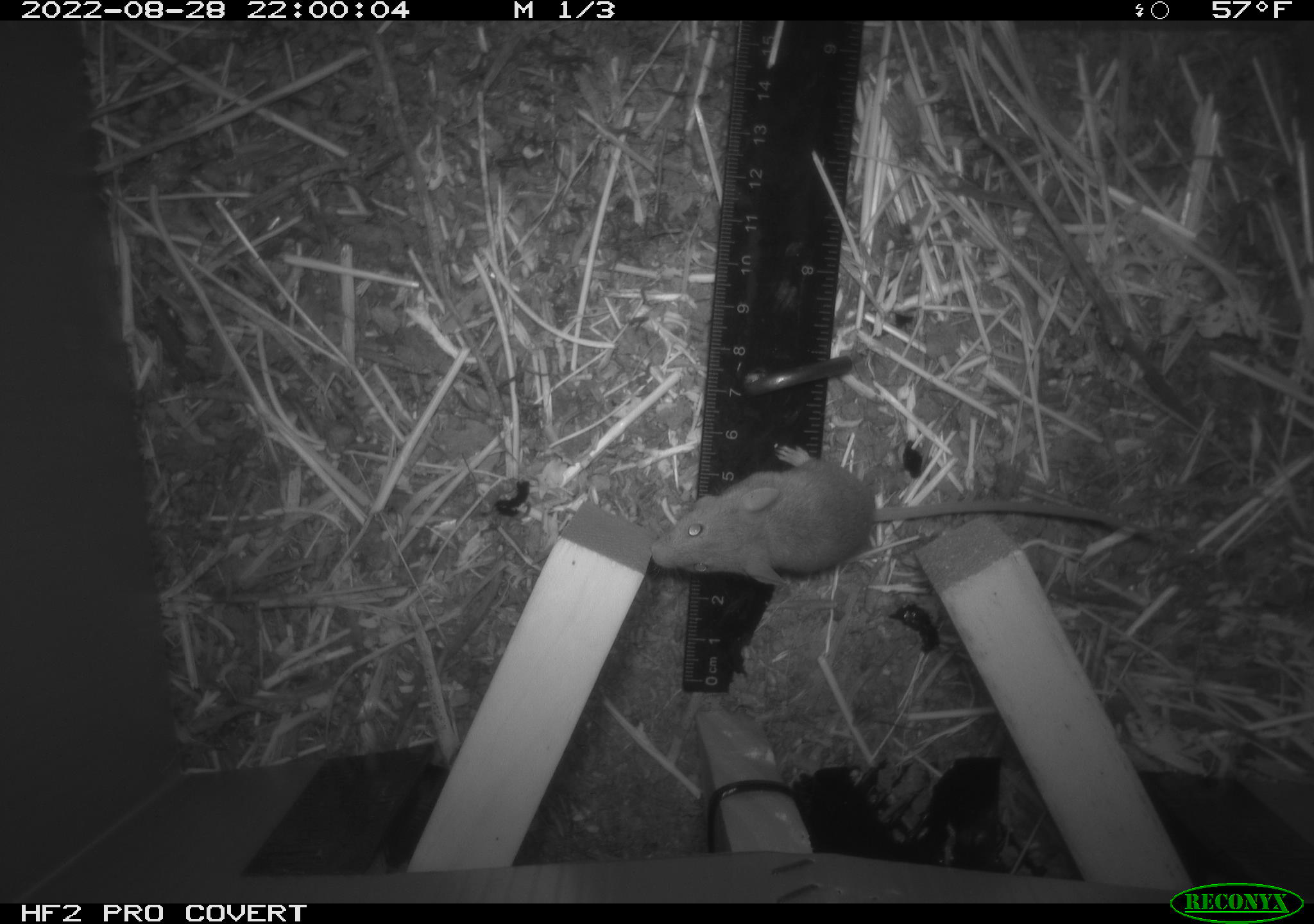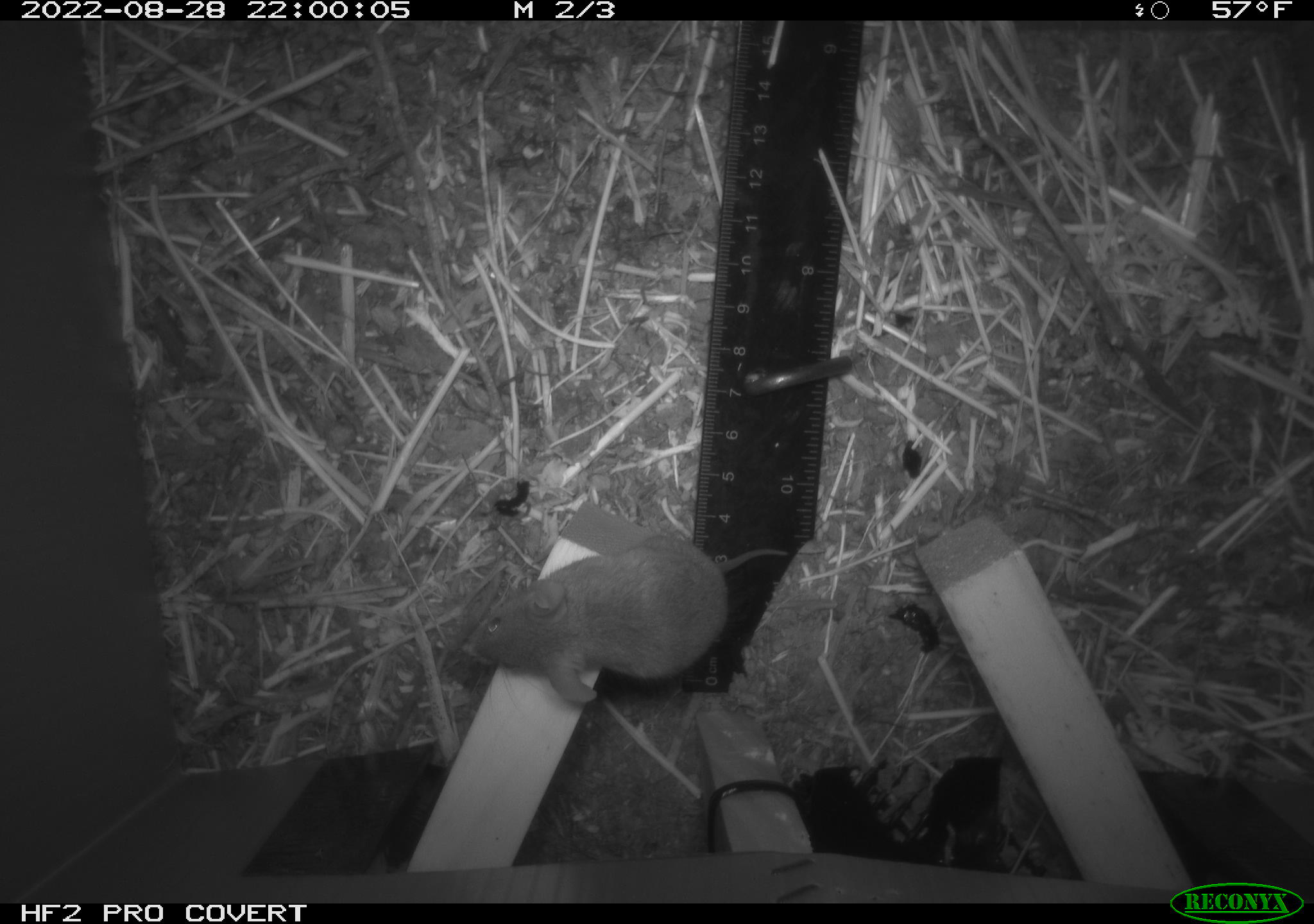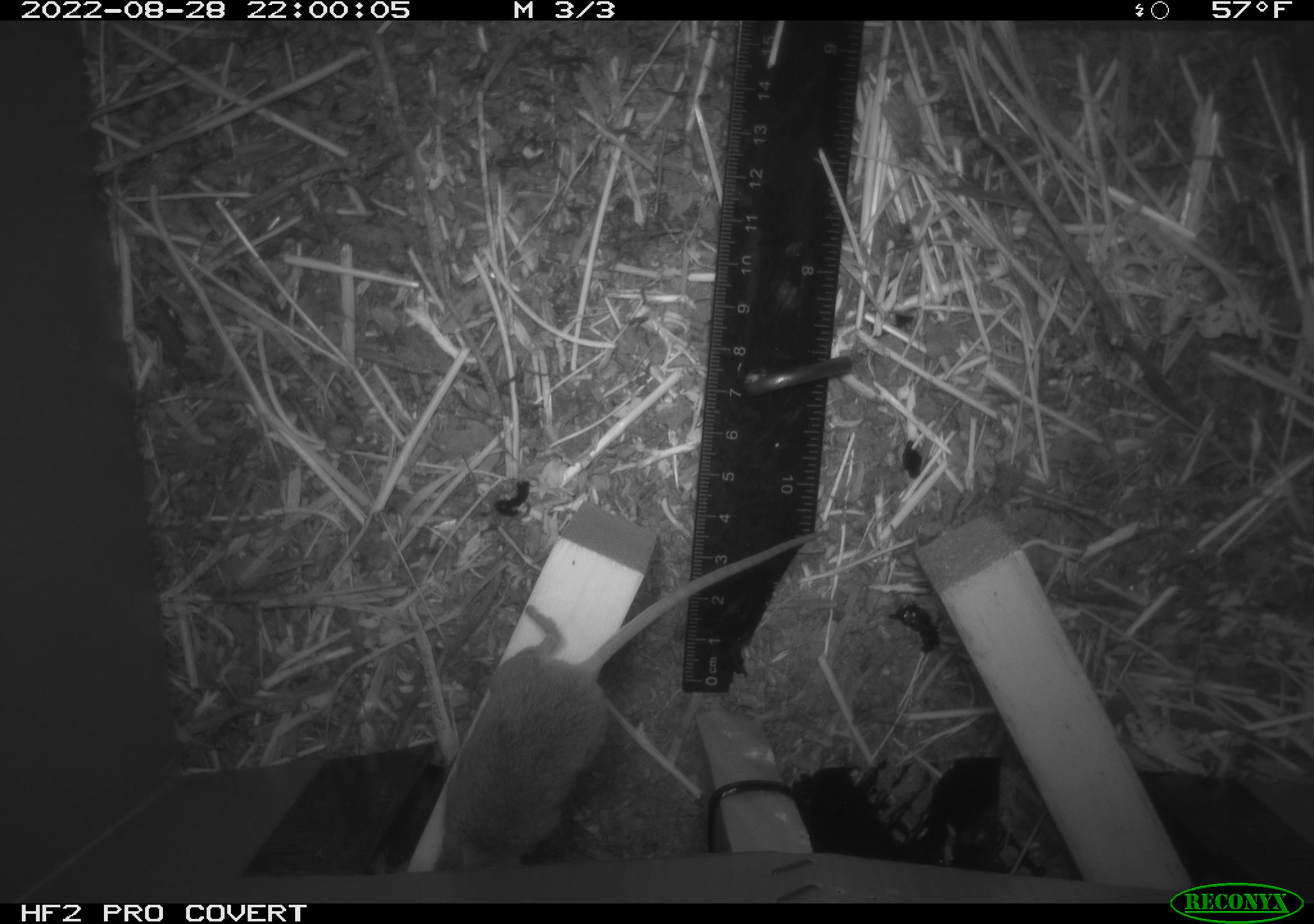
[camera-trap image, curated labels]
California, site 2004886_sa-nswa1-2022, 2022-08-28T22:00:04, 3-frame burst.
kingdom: Animalia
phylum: Chordata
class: Mammalia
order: Rodentia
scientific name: Rodentia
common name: rodent